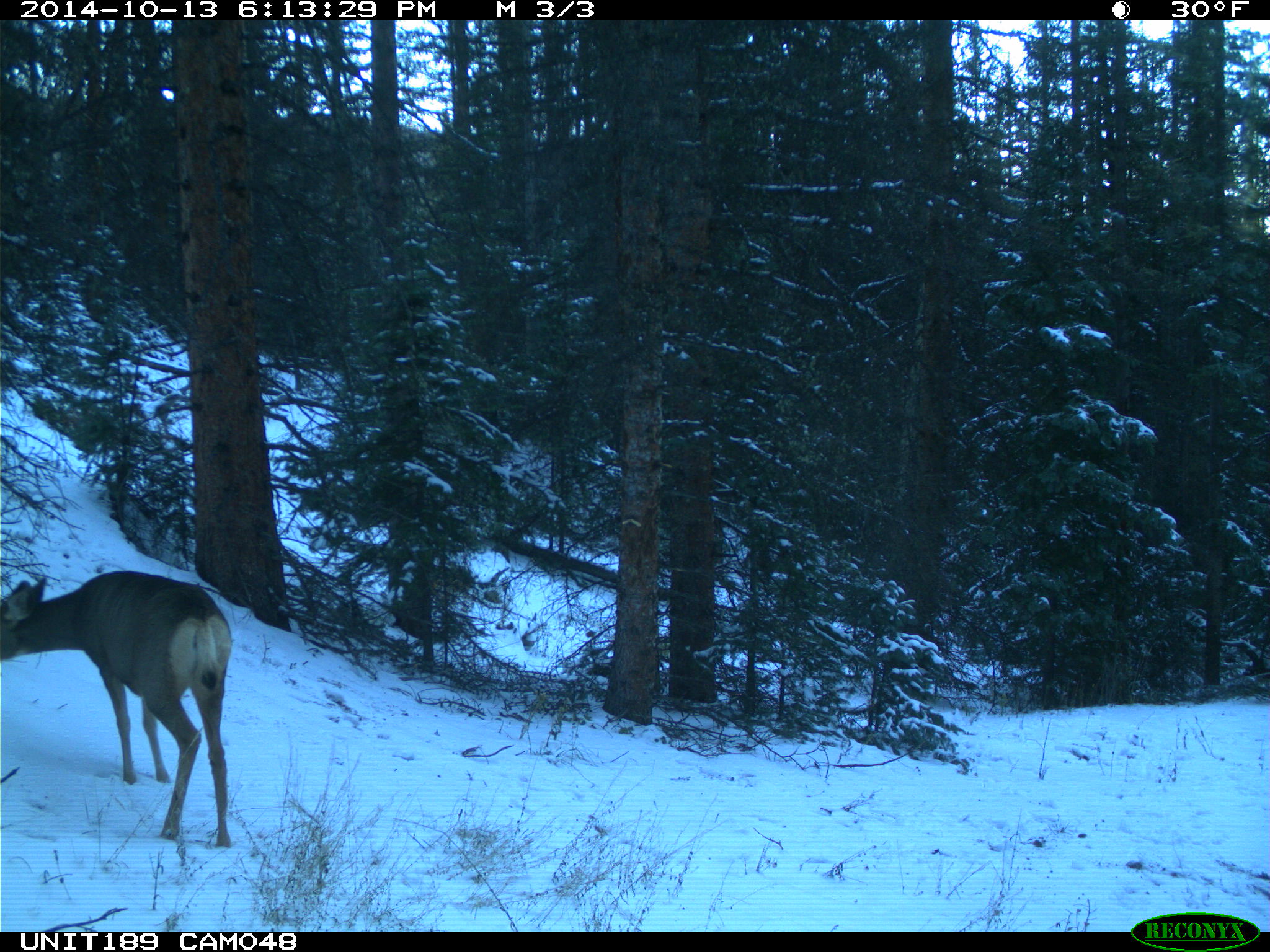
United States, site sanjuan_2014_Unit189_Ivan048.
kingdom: Animalia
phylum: Chordata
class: Mammalia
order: Artiodactyla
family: Cervidae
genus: Odocoileus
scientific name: Odocoileus hemionus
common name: mule deer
Odocoileus hemionus (mule deer).